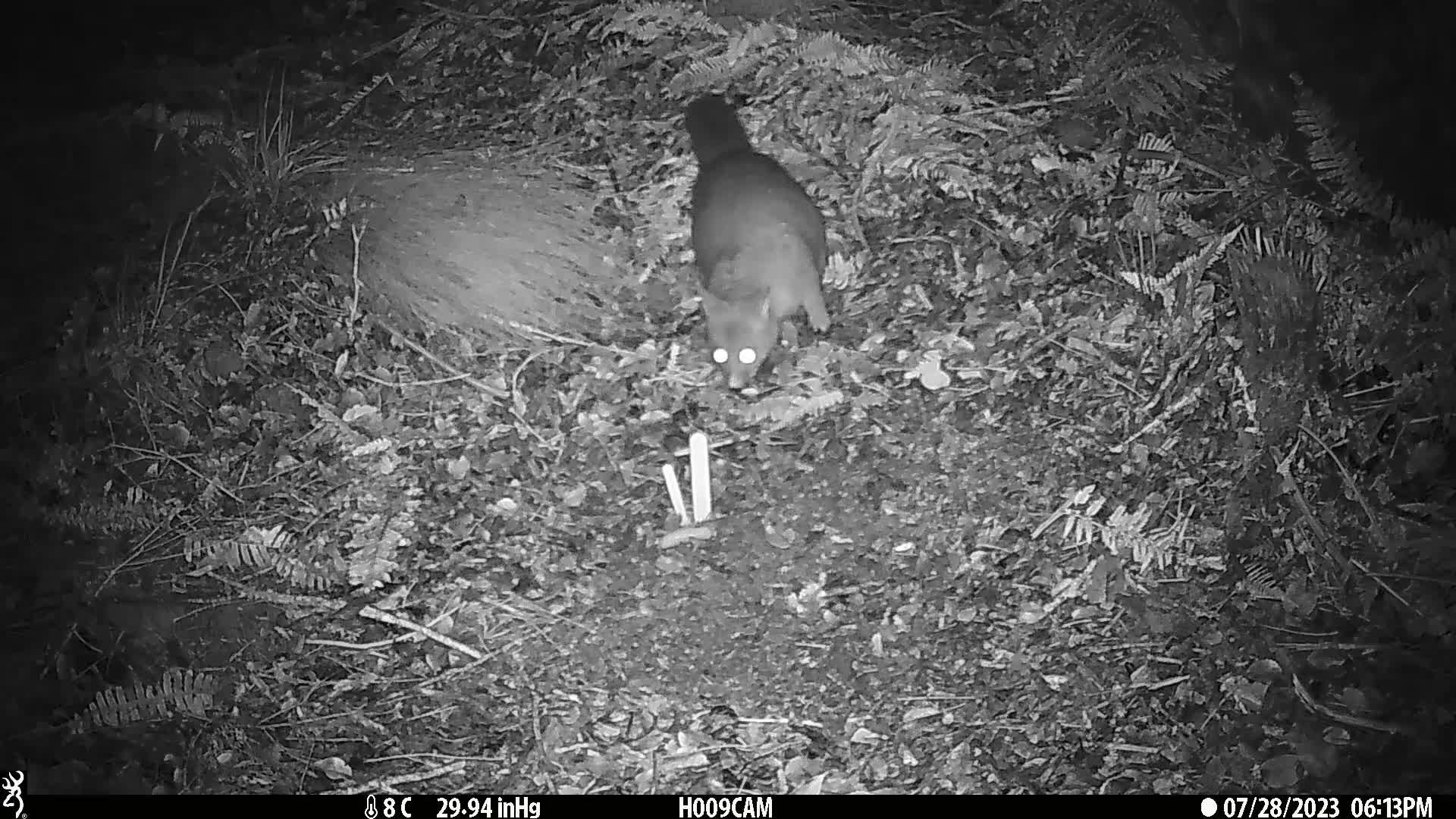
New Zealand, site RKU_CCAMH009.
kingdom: Animalia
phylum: Chordata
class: Mammalia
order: Diprotodontia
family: Phalangeridae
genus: Trichosurus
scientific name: Trichosurus vulpecula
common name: common brushtail possum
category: possum